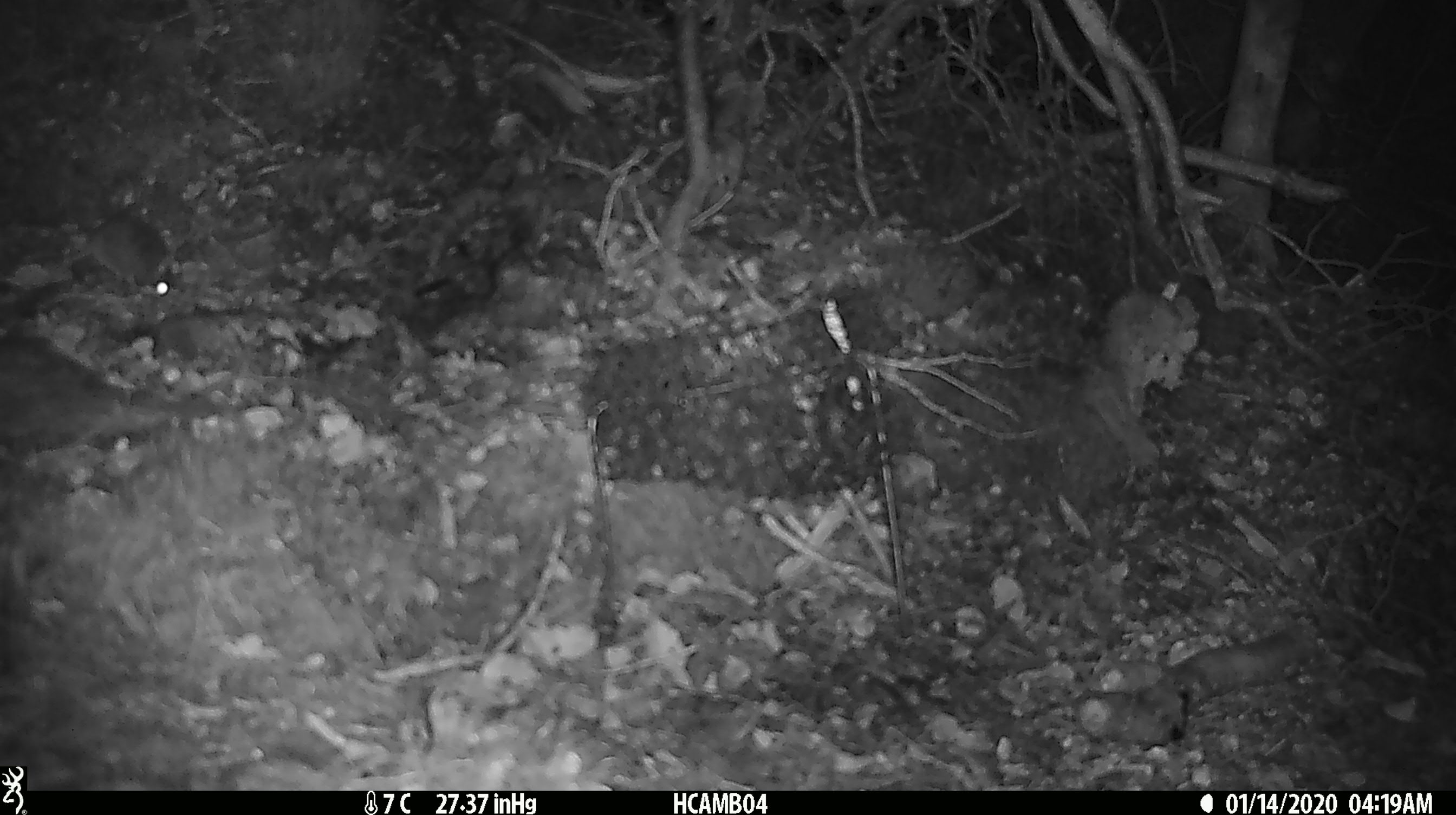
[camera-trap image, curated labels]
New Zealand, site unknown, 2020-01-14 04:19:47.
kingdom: Animalia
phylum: Chordata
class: Mammalia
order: Rodentia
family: Muridae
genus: Mus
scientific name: Mus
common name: mouse